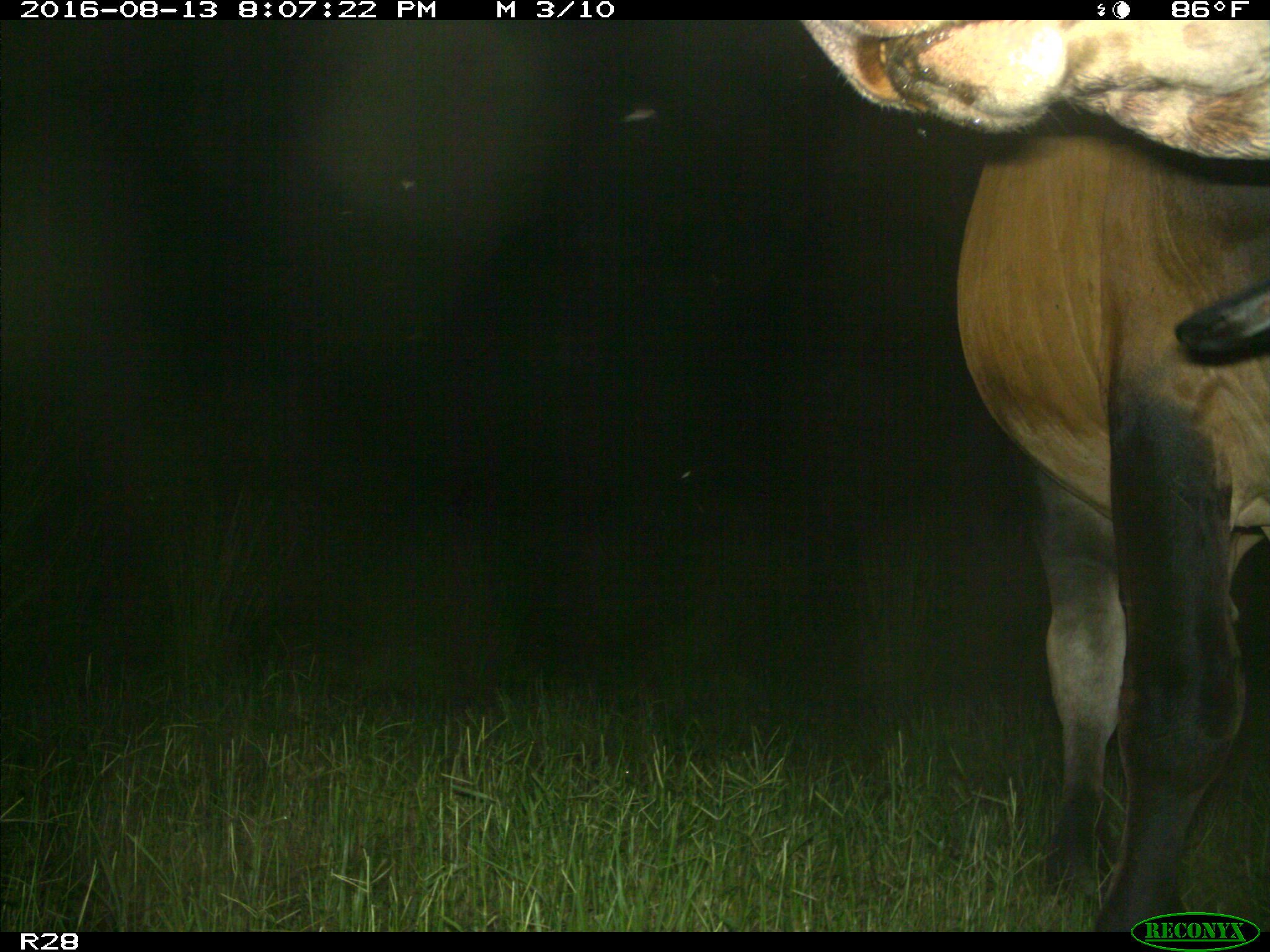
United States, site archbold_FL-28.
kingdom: Animalia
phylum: Chordata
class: Mammalia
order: Artiodactyla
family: Bovidae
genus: Bos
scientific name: Bos taurus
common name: domestic cow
Bos taurus (domestic cow).